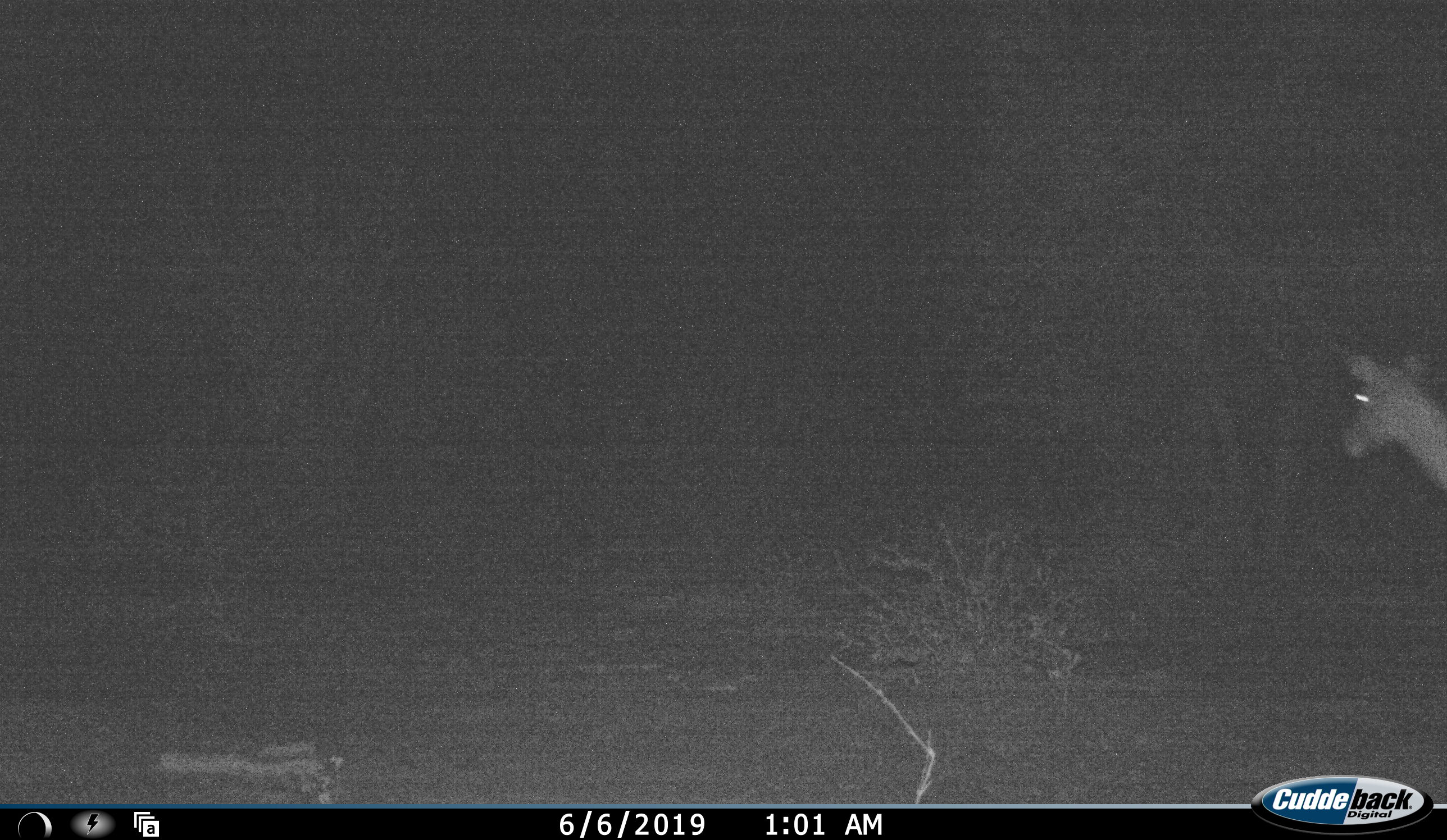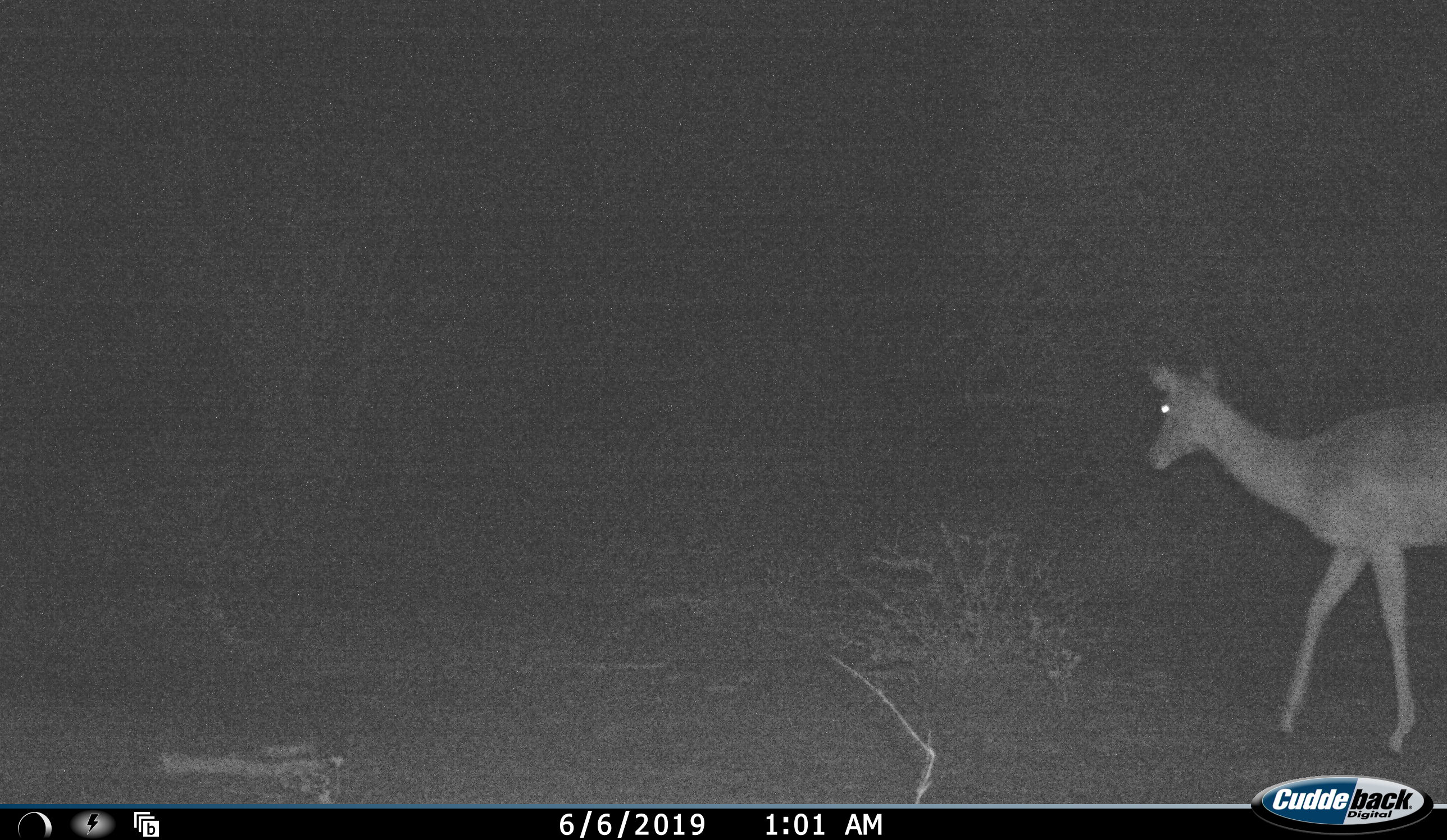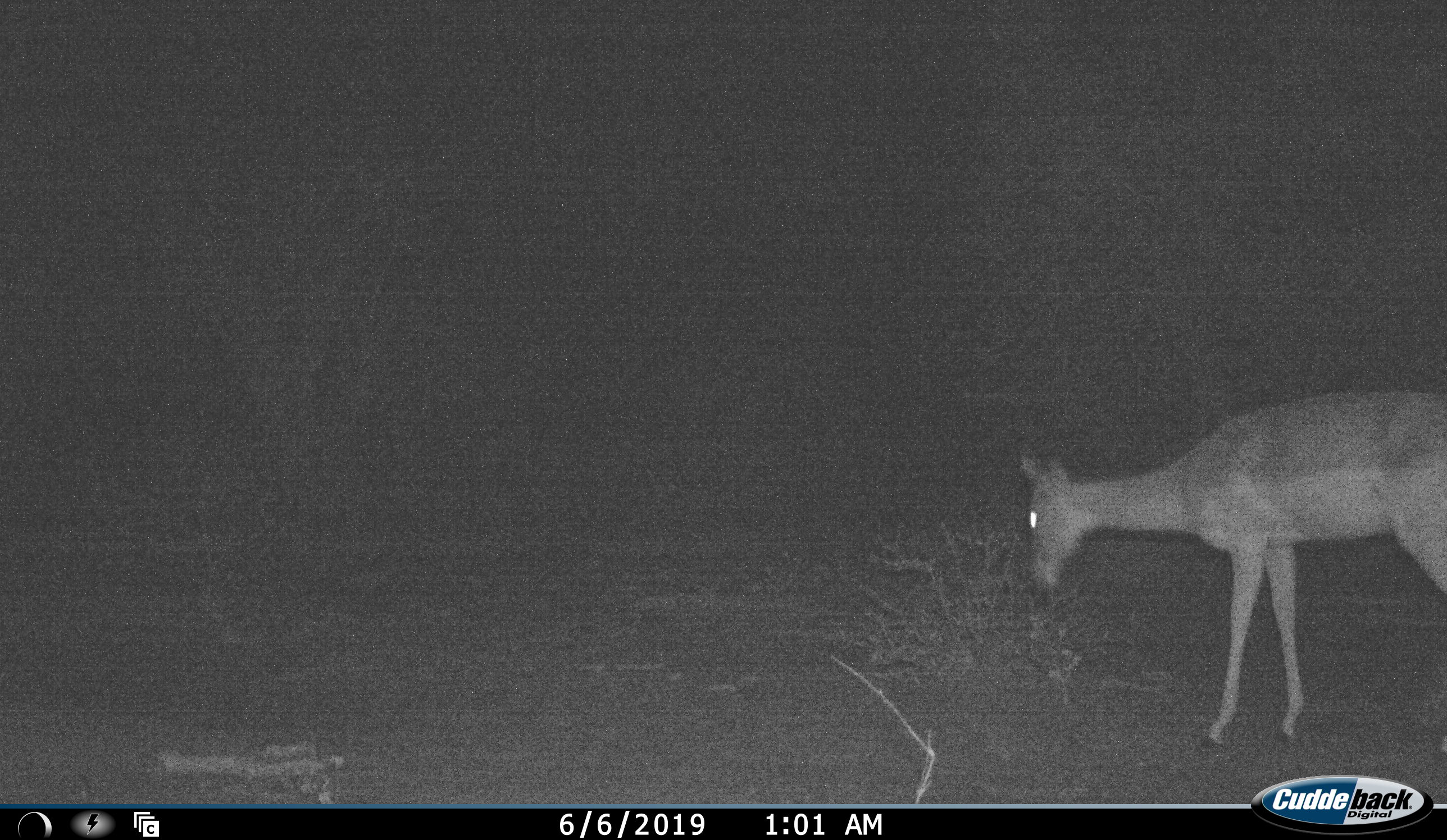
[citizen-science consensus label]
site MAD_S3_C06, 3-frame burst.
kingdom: Animalia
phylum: Chordata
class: Mammalia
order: Artiodactyla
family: Bovidae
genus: Aepyceros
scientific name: Aepyceros melampus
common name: impala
Impala (Aepyceros melampus), count 1. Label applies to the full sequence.